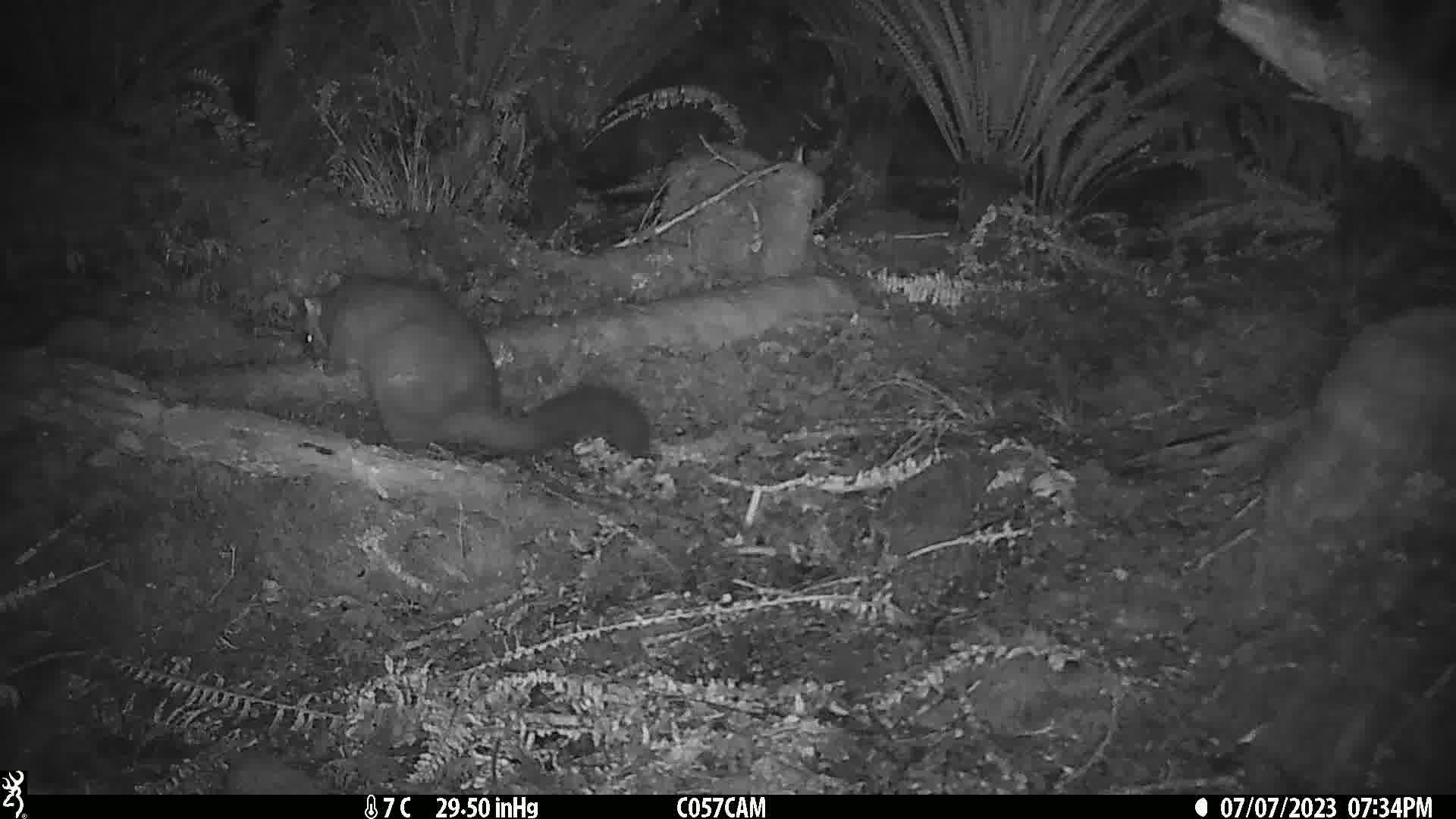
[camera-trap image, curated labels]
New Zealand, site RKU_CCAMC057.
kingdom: Animalia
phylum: Chordata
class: Mammalia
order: Diprotodontia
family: Phalangeridae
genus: Trichosurus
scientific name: Trichosurus vulpecula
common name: common brushtail possum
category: possum